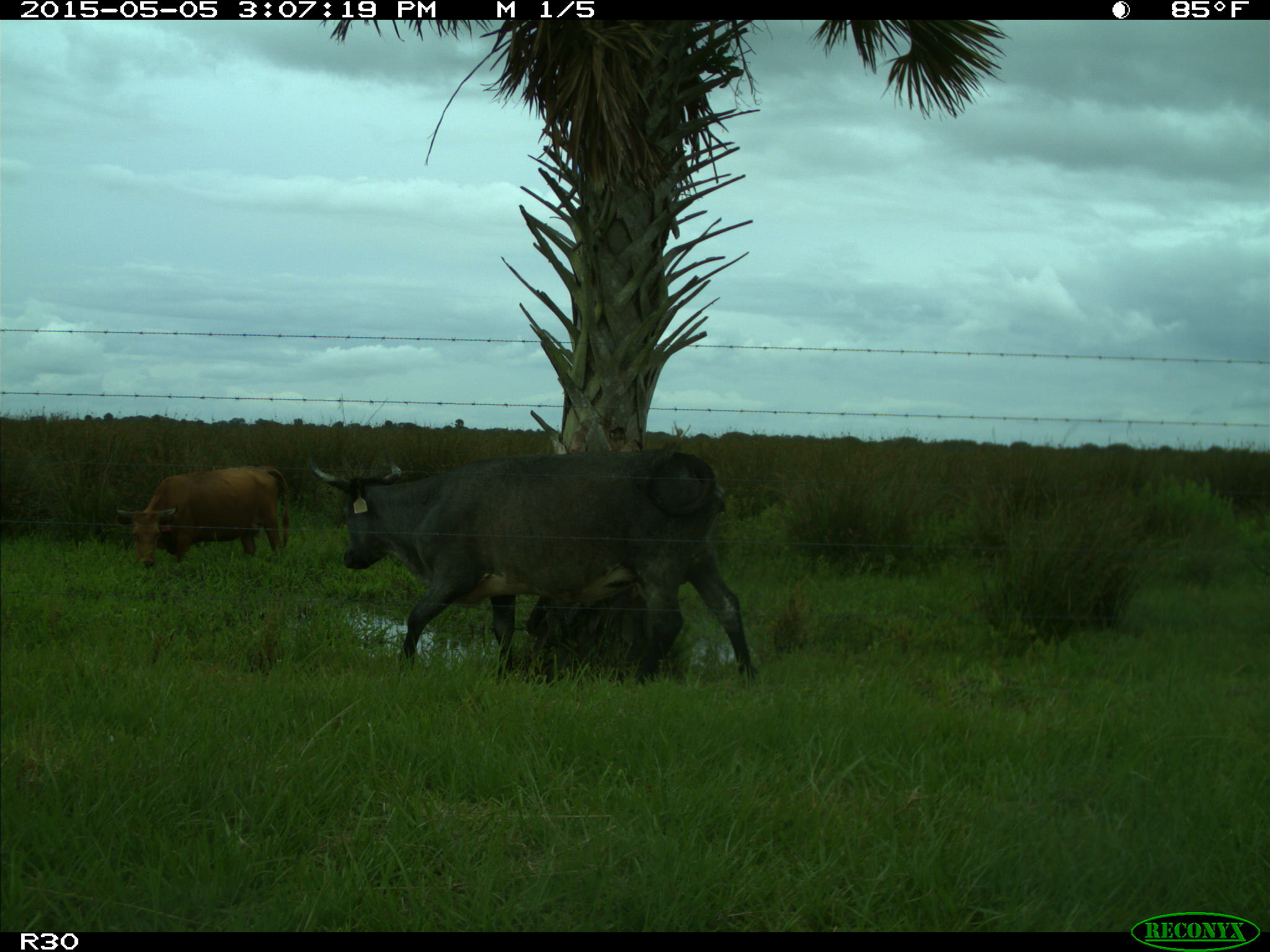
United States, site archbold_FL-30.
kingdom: Animalia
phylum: Chordata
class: Mammalia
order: Artiodactyla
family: Bovidae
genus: Bos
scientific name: Bos taurus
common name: domestic cow